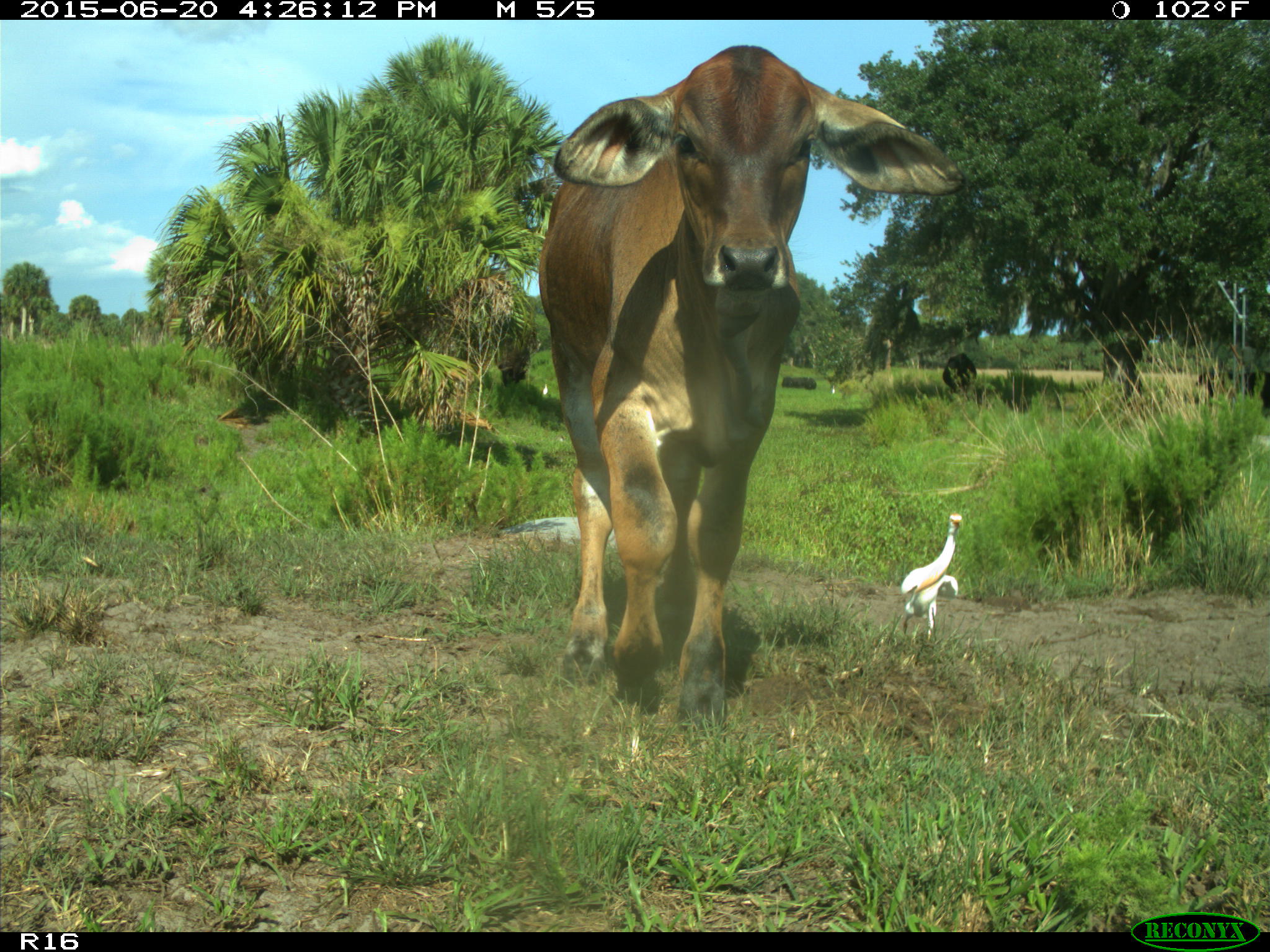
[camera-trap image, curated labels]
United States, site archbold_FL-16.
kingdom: Animalia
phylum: Chordata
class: Mammalia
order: Artiodactyla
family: Bovidae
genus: Bos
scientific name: Bos taurus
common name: domestic cow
Bos taurus (domestic cow).